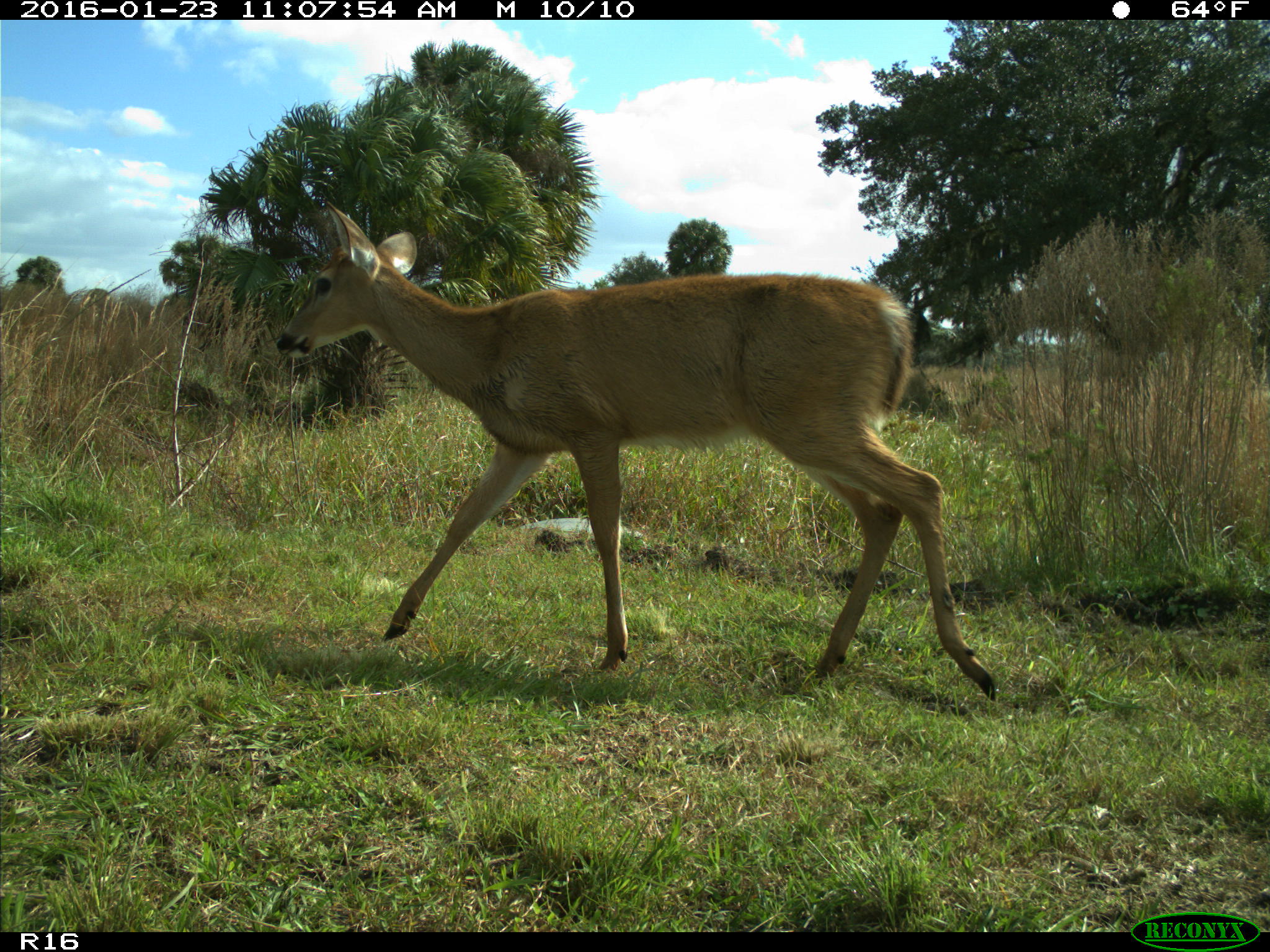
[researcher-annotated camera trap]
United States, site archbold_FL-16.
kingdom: Animalia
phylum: Chordata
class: Mammalia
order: Artiodactyla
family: Cervidae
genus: Odocoileus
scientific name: Odocoileus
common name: deer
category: unidentified deer